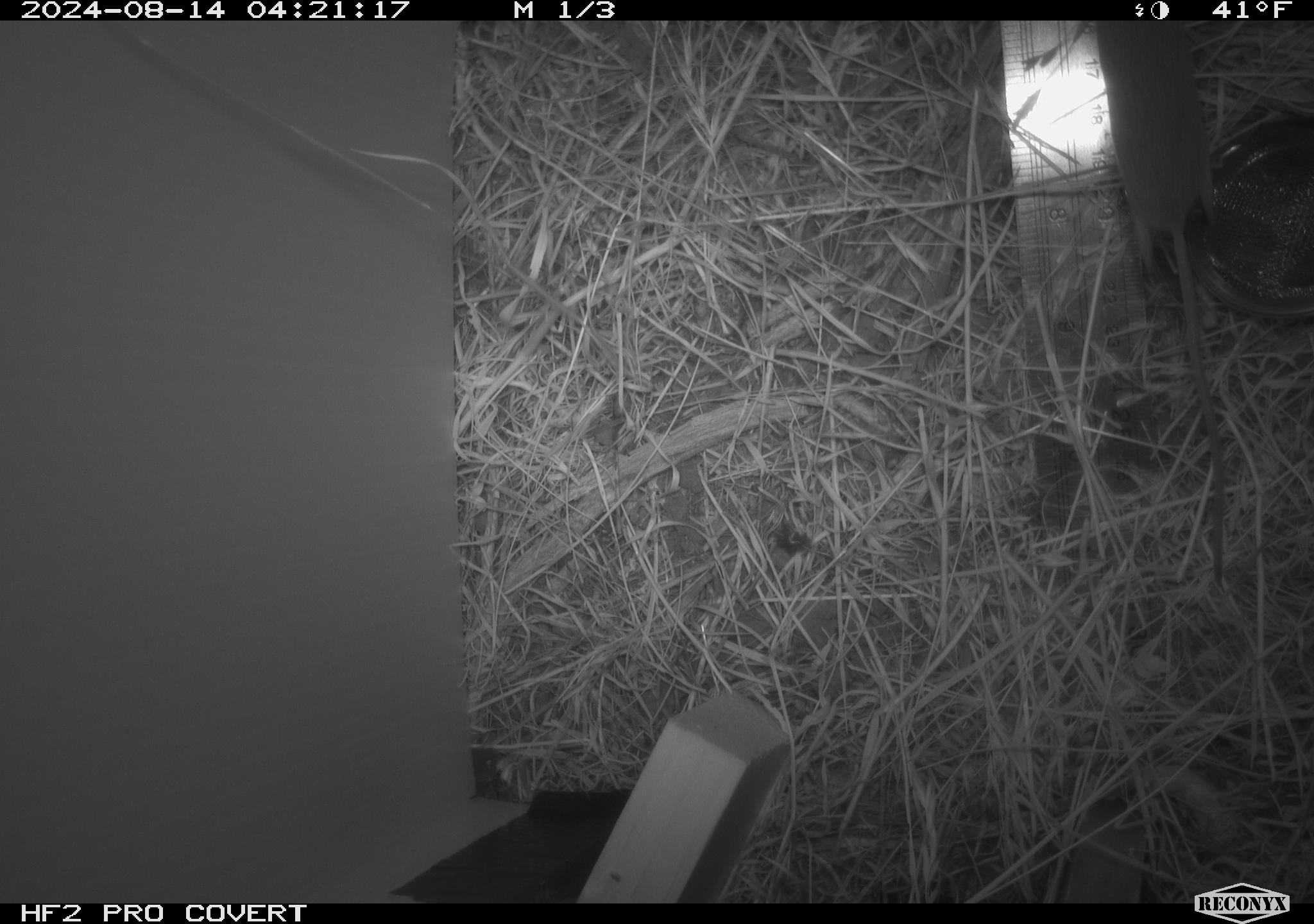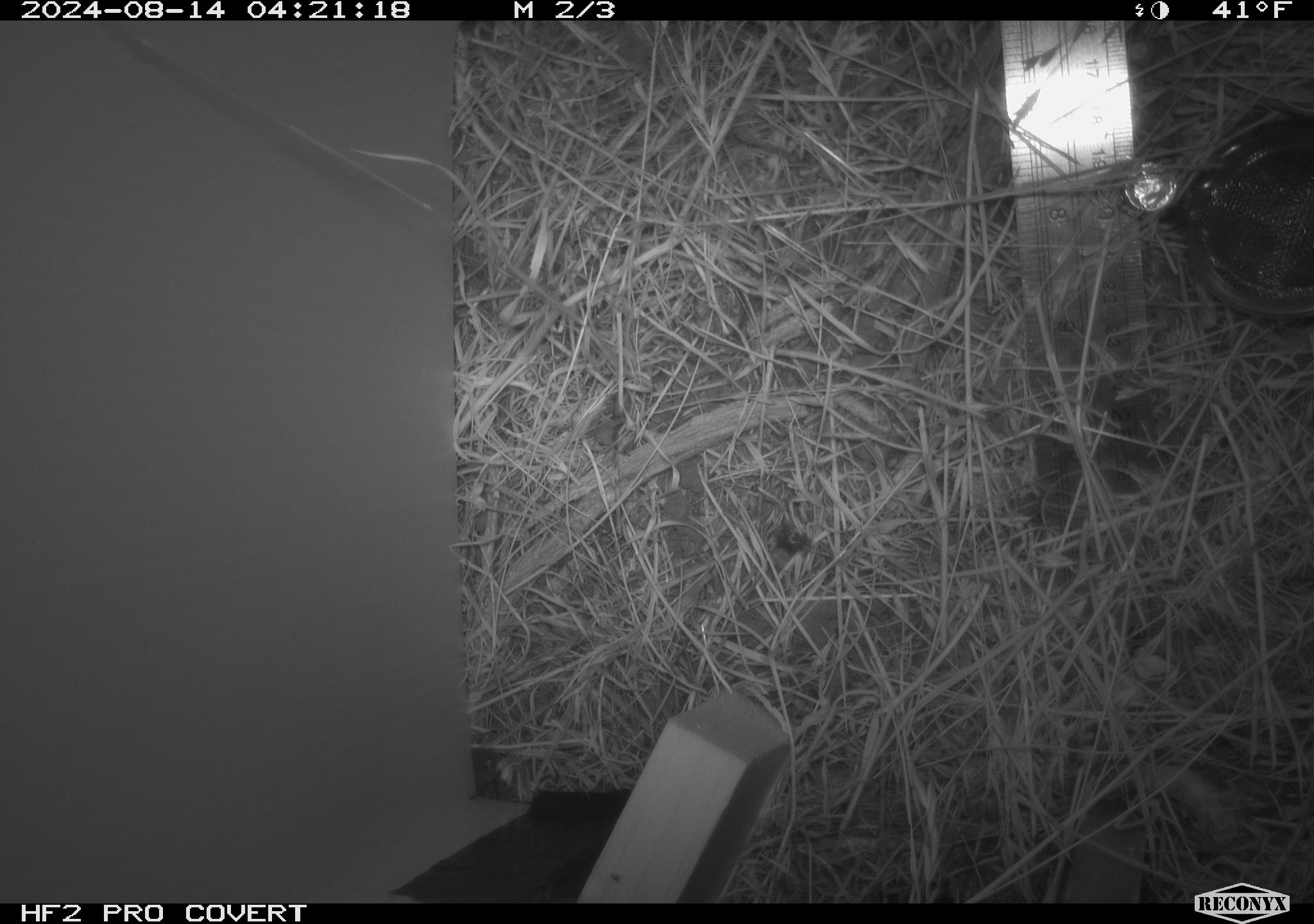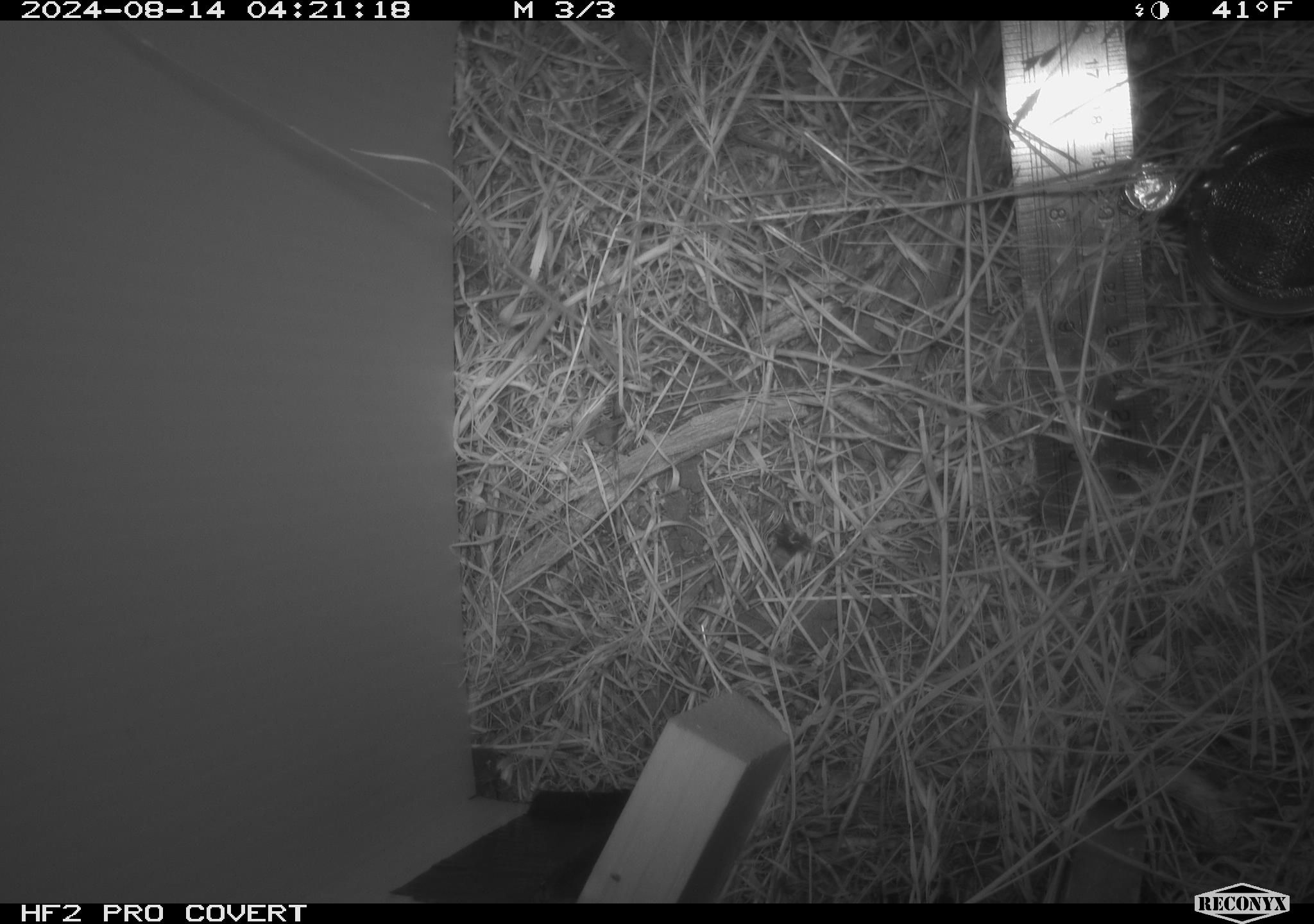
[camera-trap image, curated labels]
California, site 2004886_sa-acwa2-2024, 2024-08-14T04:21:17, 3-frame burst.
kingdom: Animalia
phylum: Chordata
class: Mammalia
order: Eulipotyphla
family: Soricidae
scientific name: Soricidae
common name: shrews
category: soricidae family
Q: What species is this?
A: Soricidae family (shrews) (Soricidae).